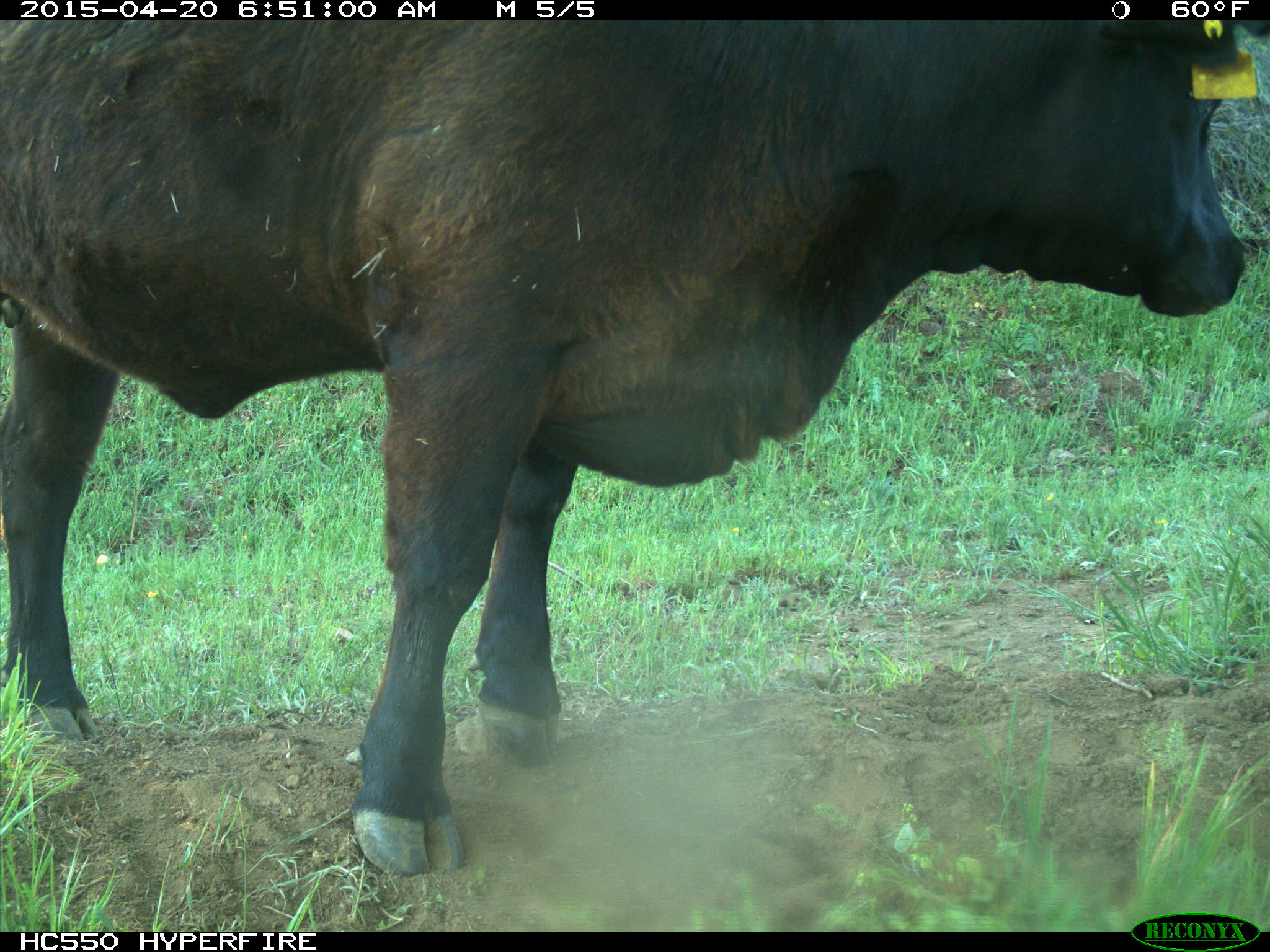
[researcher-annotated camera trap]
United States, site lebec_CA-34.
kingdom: Animalia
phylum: Chordata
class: Mammalia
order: Artiodactyla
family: Bovidae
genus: Bos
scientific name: Bos taurus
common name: domestic cow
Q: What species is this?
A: Bos taurus (domestic cow).